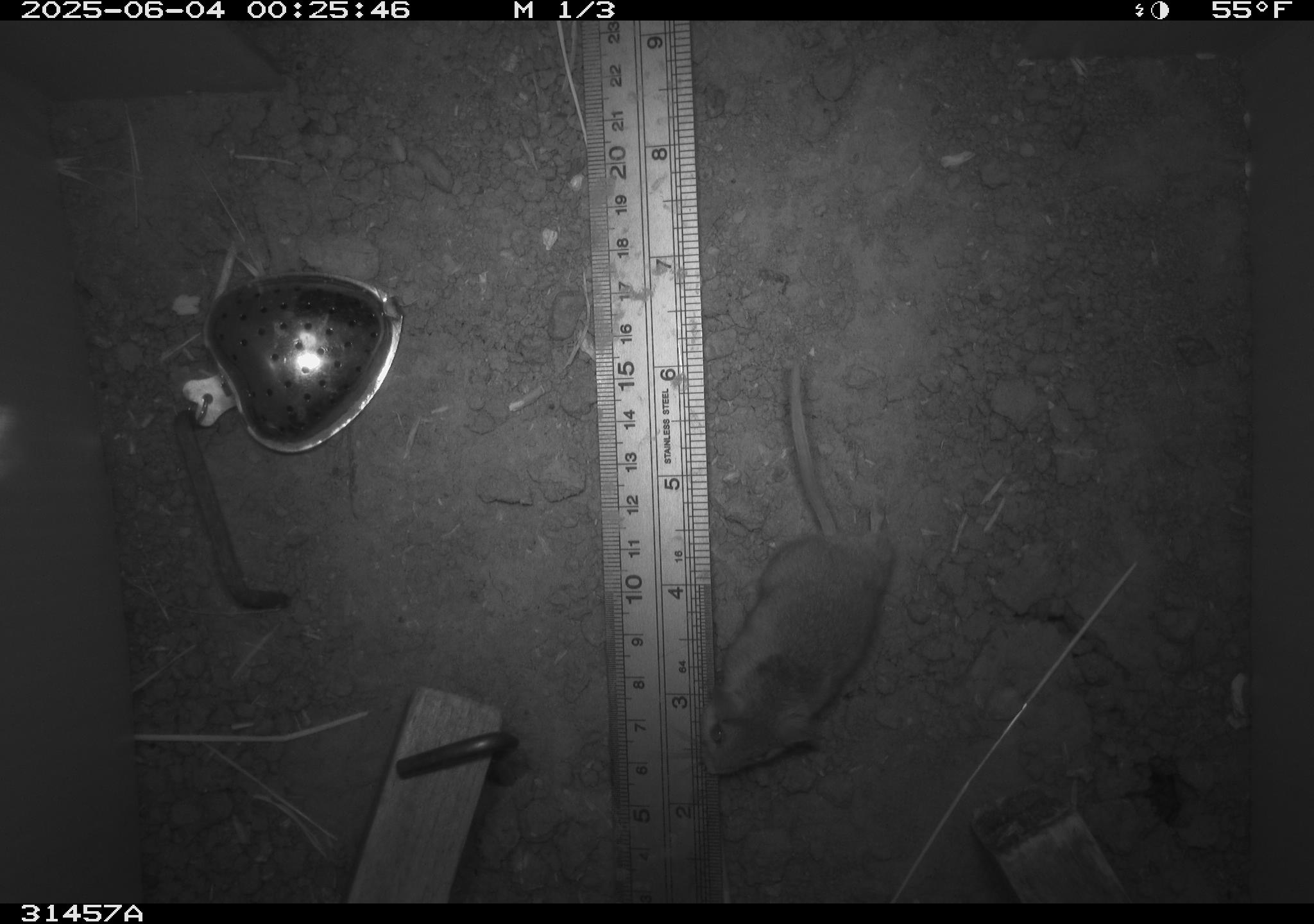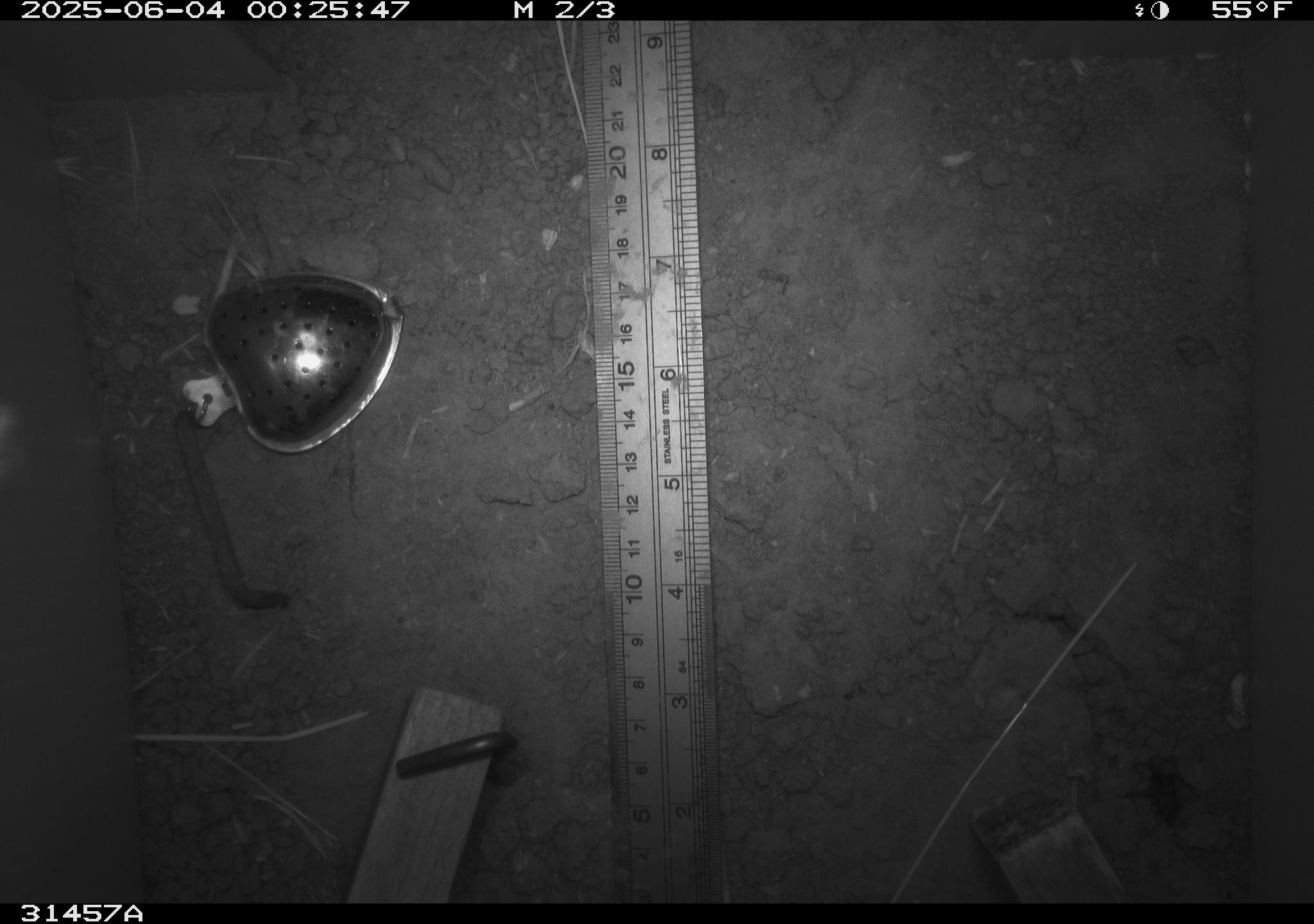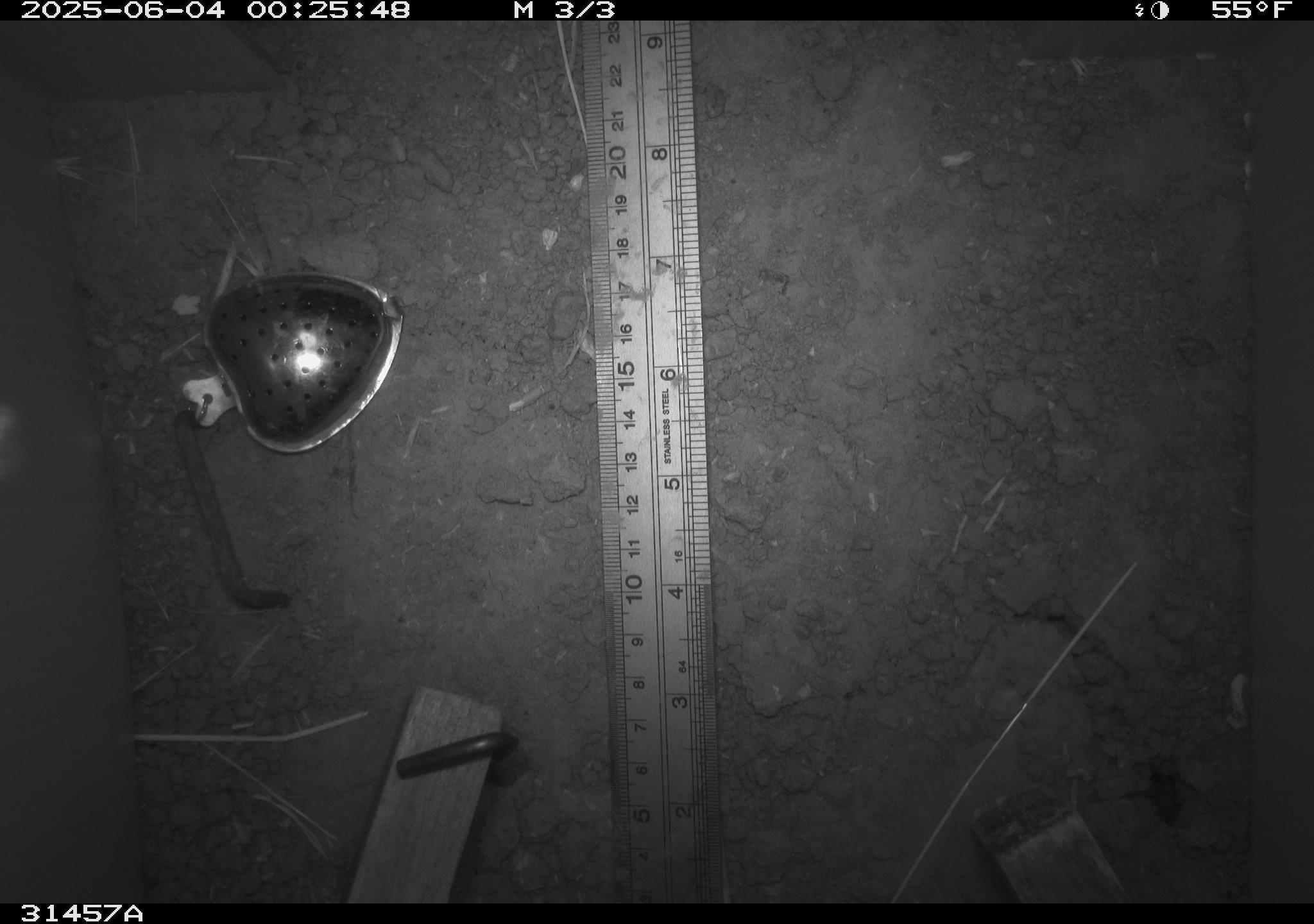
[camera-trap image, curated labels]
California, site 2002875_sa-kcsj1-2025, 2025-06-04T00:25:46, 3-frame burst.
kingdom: Animalia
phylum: Chordata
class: Mammalia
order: Rodentia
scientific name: Rodentia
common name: rodent